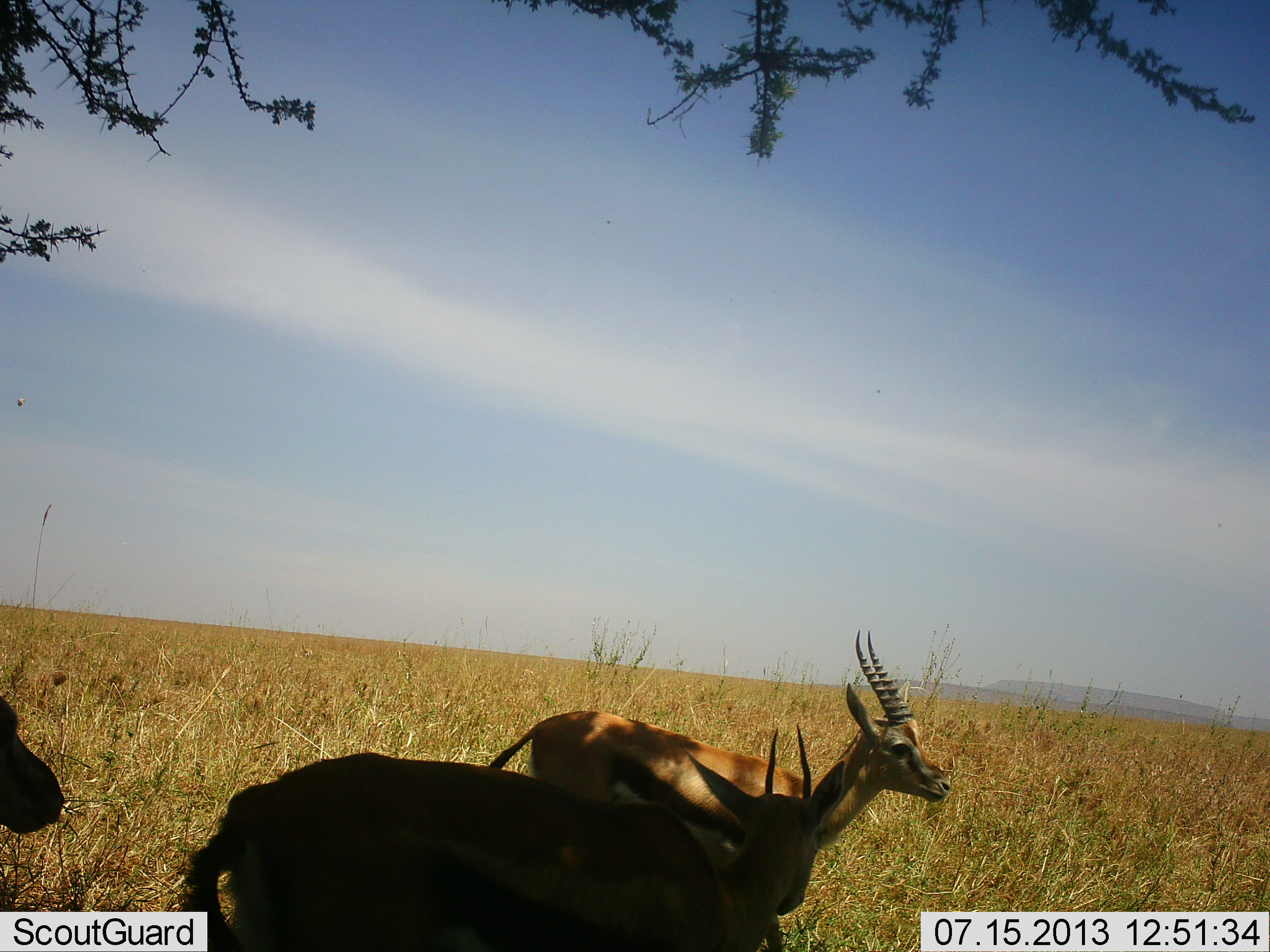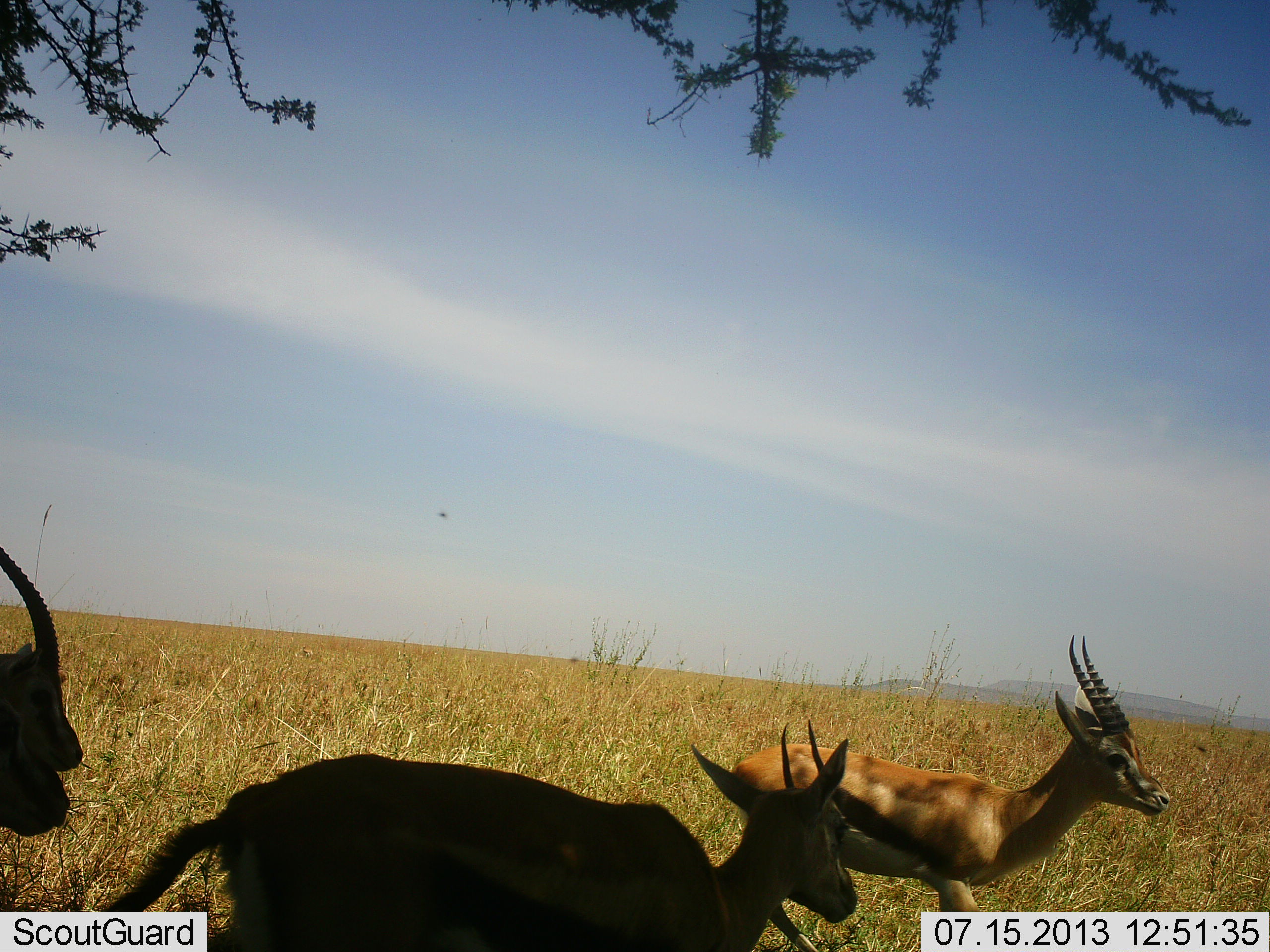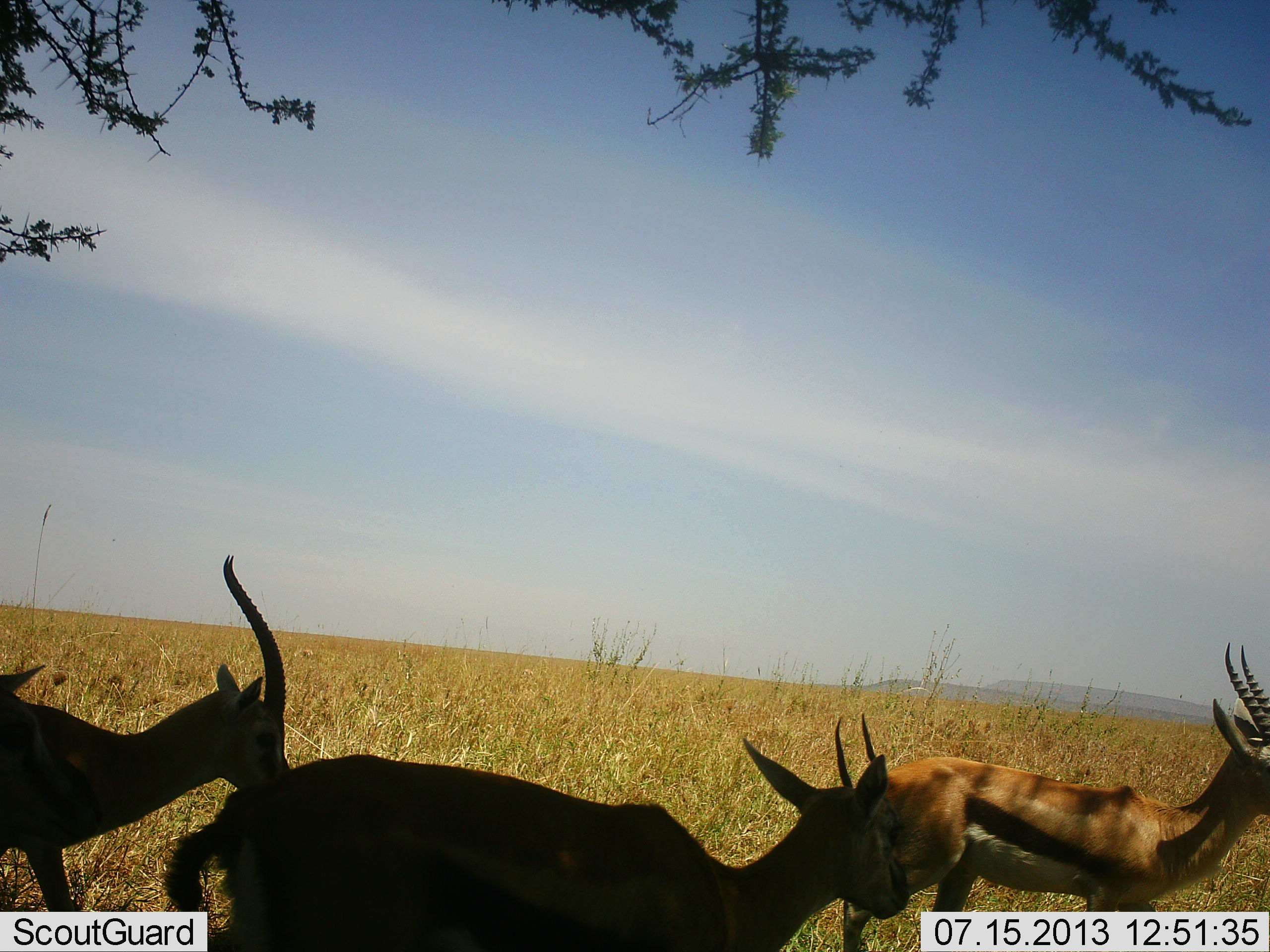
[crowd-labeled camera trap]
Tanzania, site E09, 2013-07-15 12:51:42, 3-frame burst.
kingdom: Animalia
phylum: Chordata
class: Mammalia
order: Artiodactyla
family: Bovidae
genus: Eudorcas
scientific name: Eudorcas thomsonii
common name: thomson's gazelle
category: gazellethomsons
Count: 4.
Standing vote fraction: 57%.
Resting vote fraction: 0%.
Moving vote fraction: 95%.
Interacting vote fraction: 0%.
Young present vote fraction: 5%.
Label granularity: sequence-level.